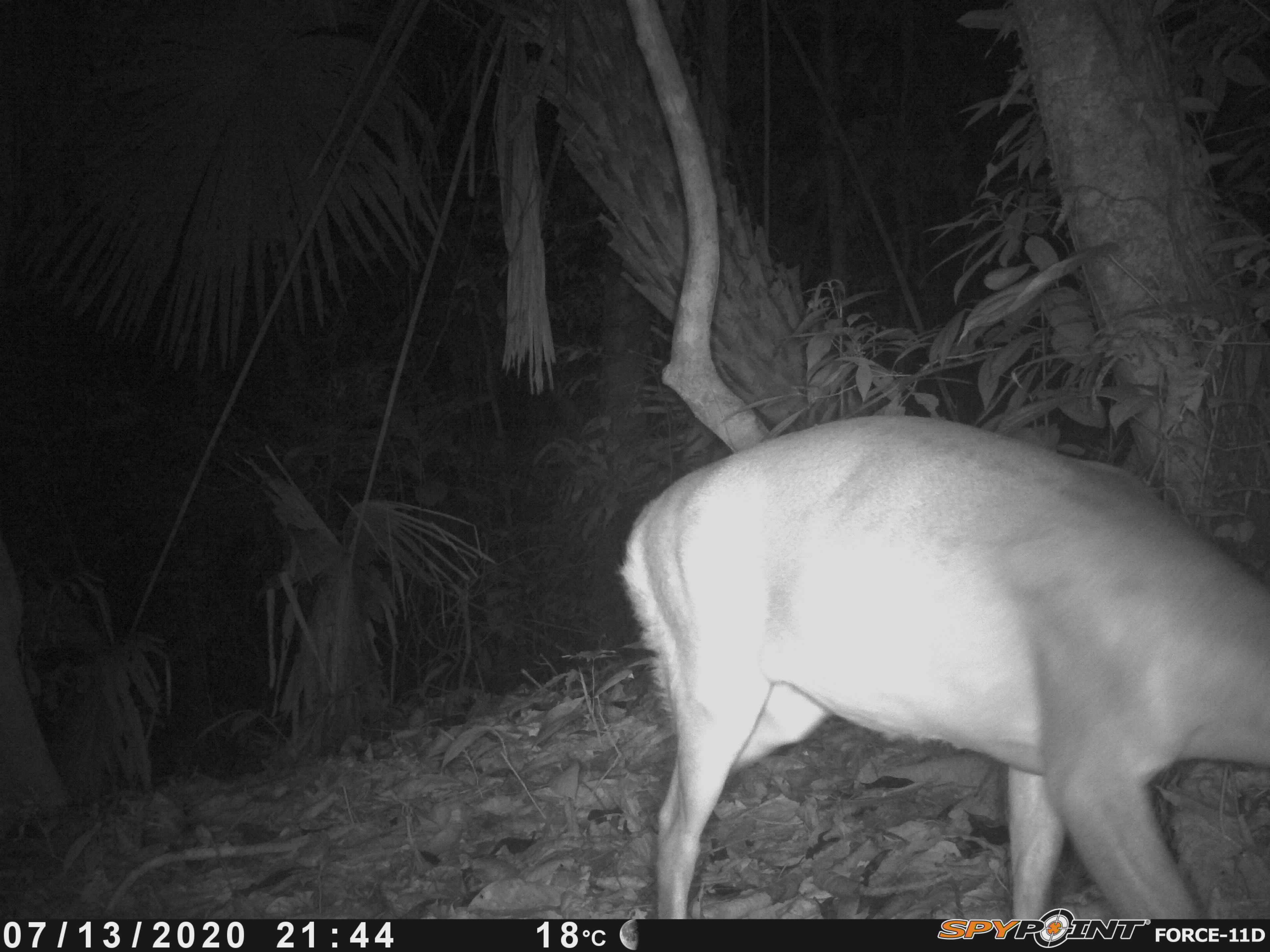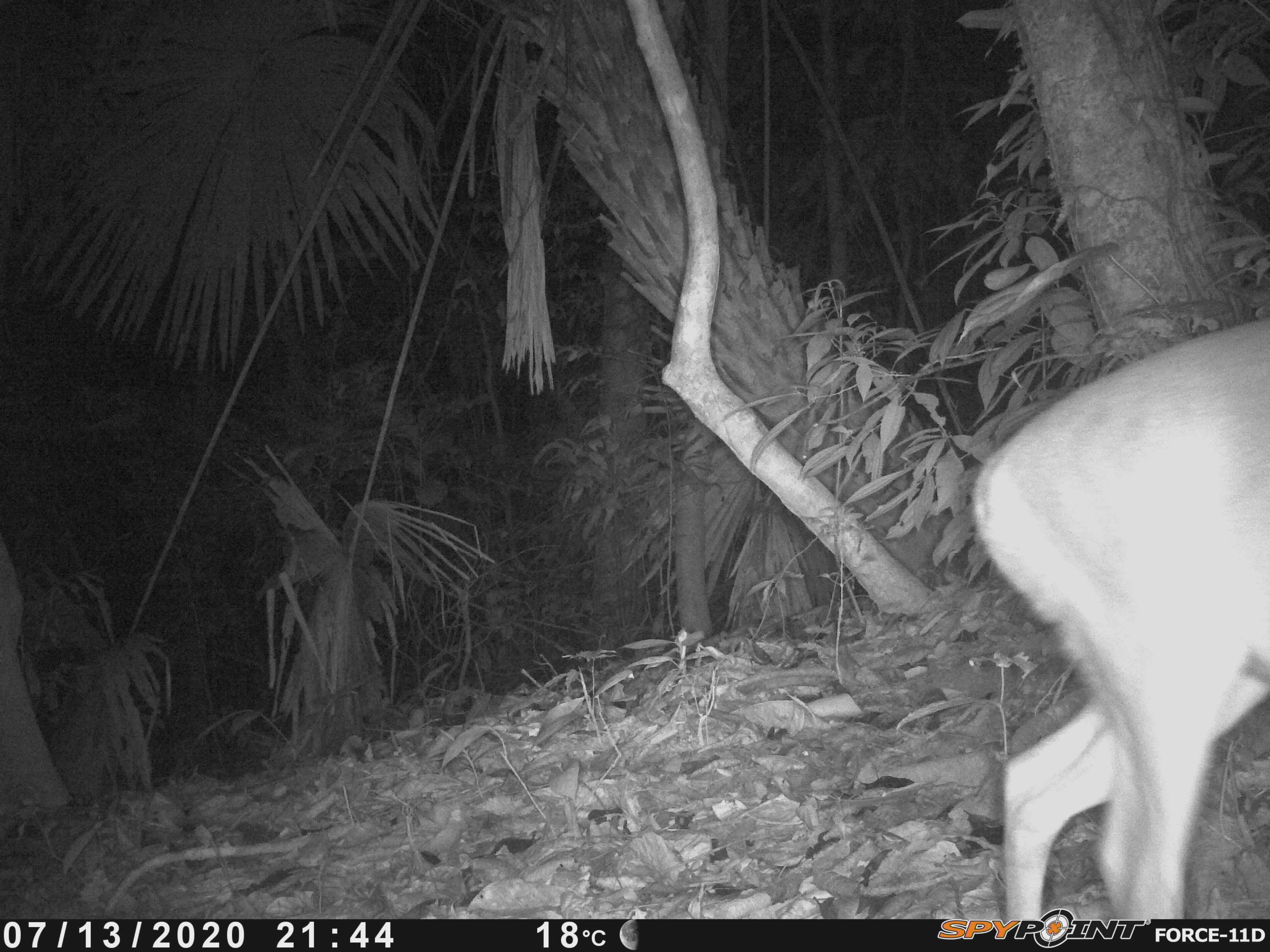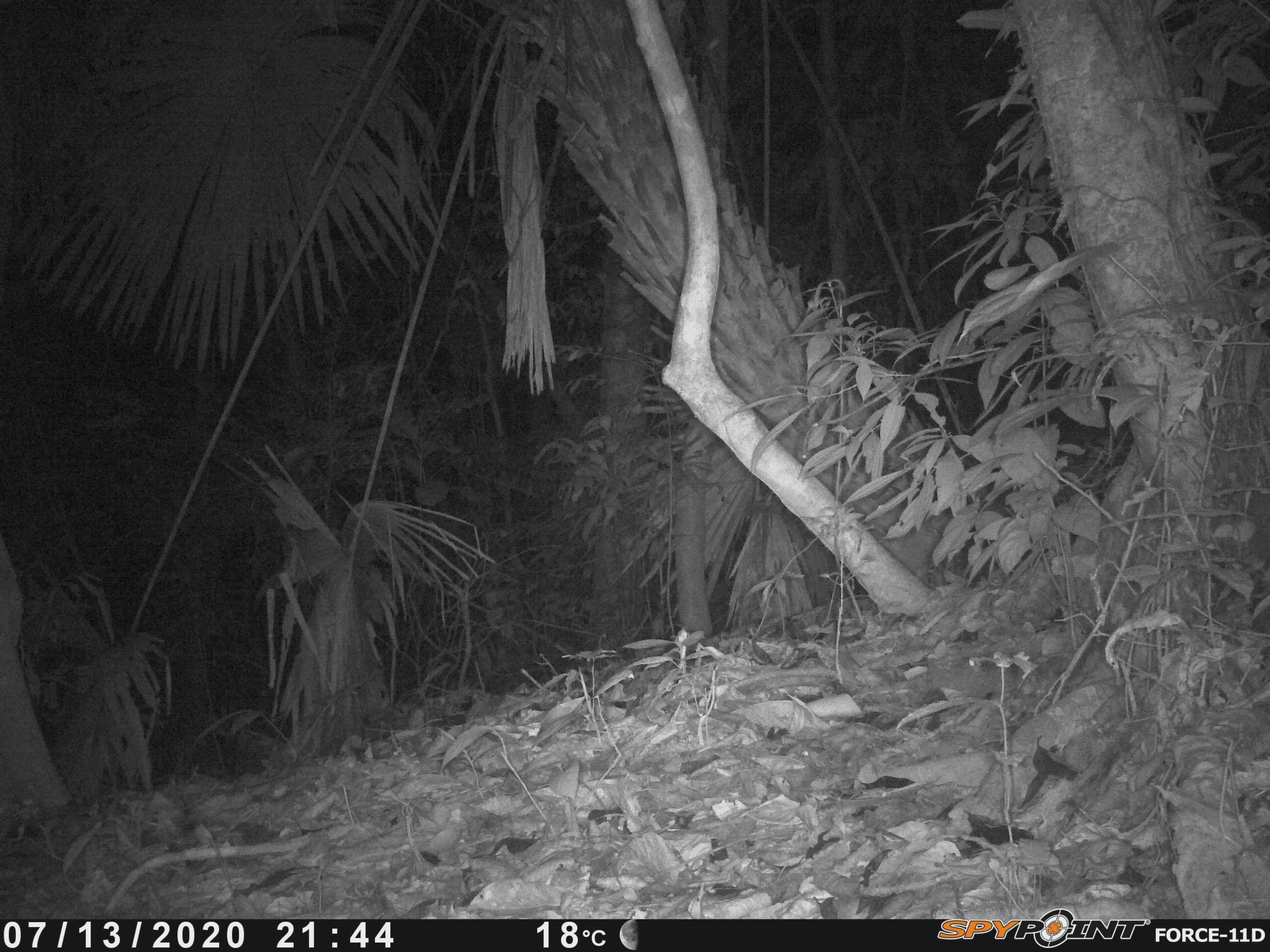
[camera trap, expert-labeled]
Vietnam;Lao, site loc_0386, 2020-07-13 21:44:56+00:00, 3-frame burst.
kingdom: Animalia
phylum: Chordata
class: Mammalia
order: Artiodactyla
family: Cervidae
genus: Muntiacus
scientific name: Muntiacus vuquangensis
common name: large-antlered muntjac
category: large antlered muntjac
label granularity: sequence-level